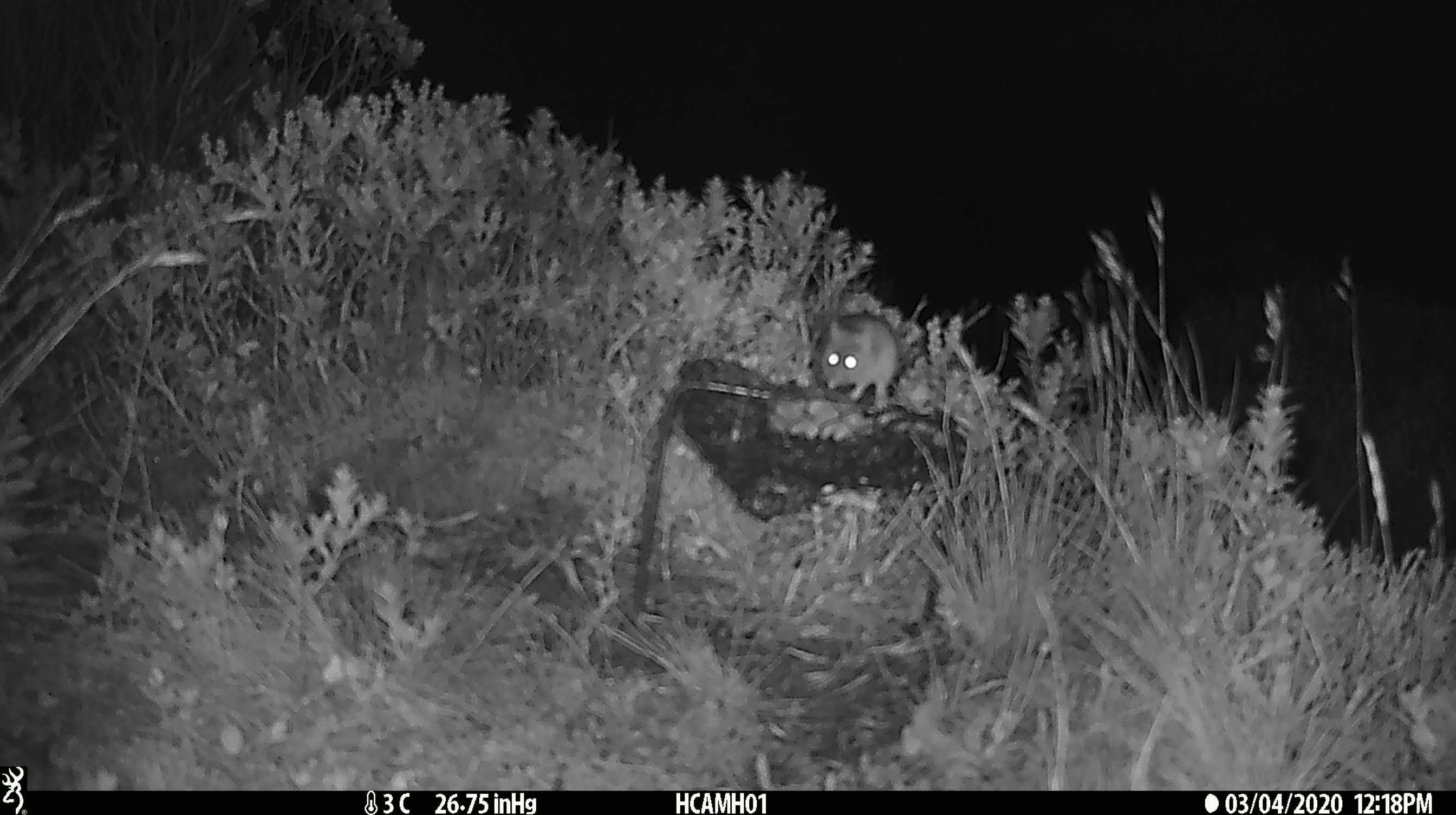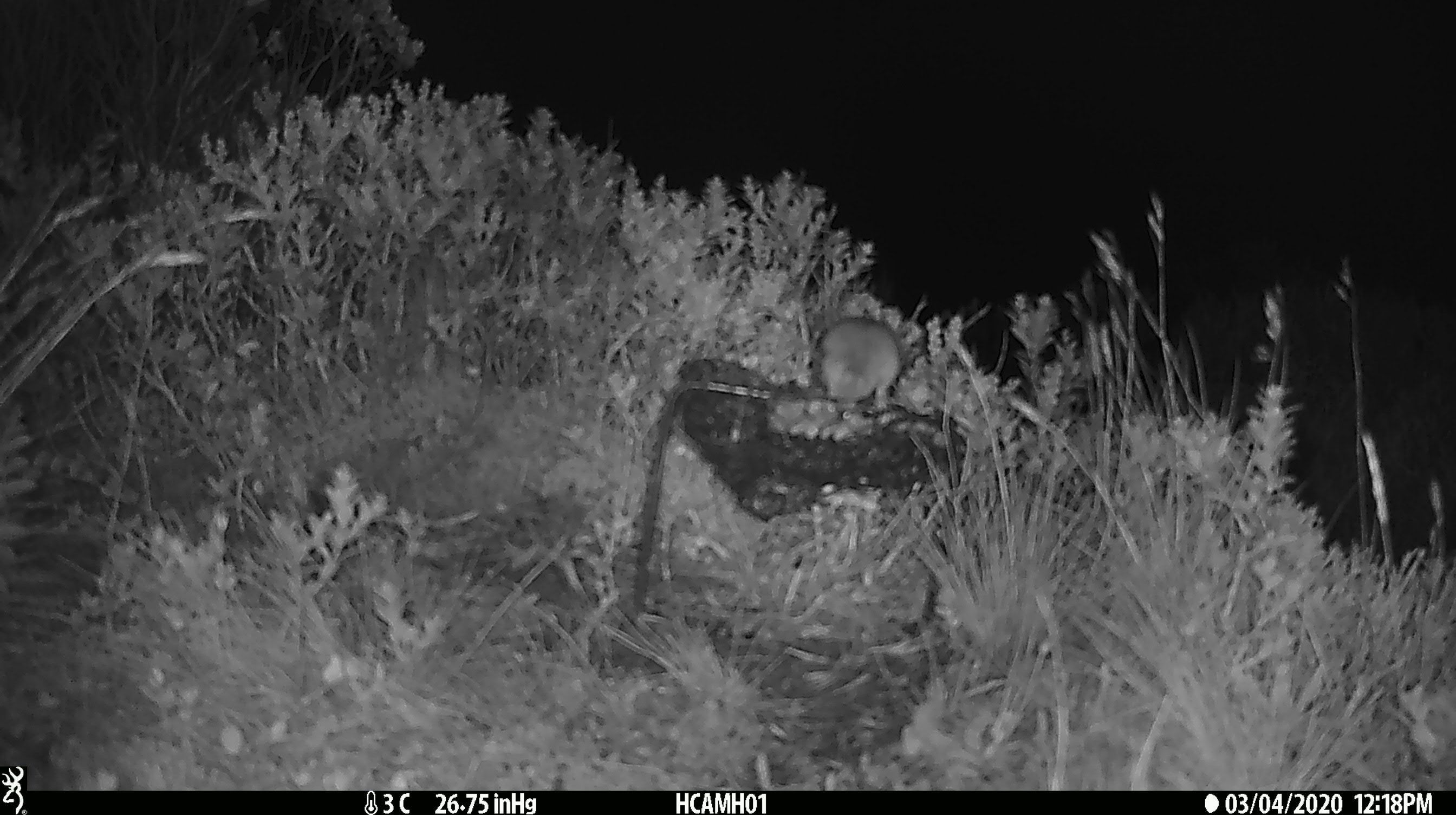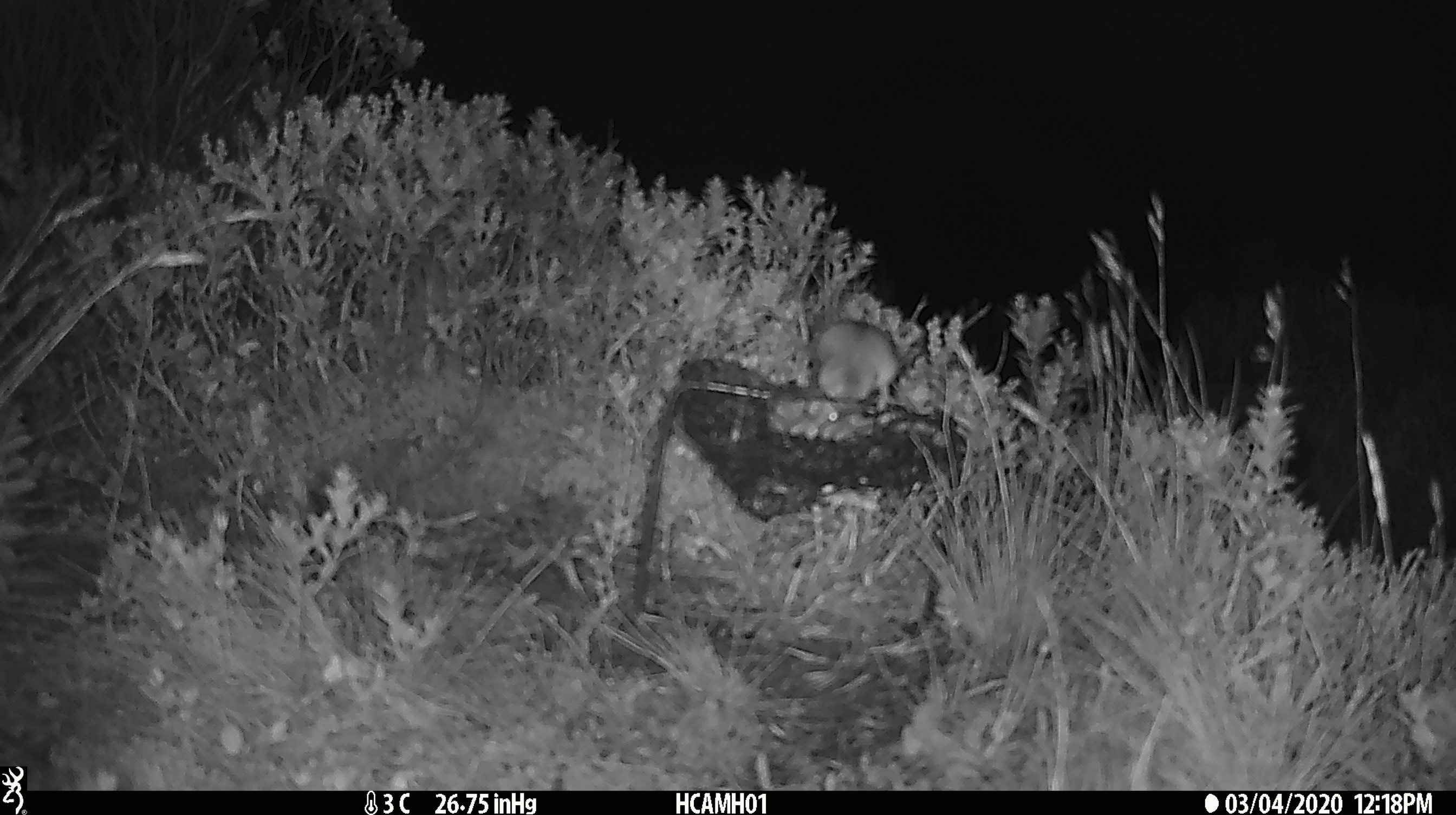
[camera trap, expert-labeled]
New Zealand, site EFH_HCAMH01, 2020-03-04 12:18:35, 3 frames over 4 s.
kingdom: Animalia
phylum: Chordata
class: Mammalia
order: Rodentia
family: Muridae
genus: Mus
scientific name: Mus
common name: mouse